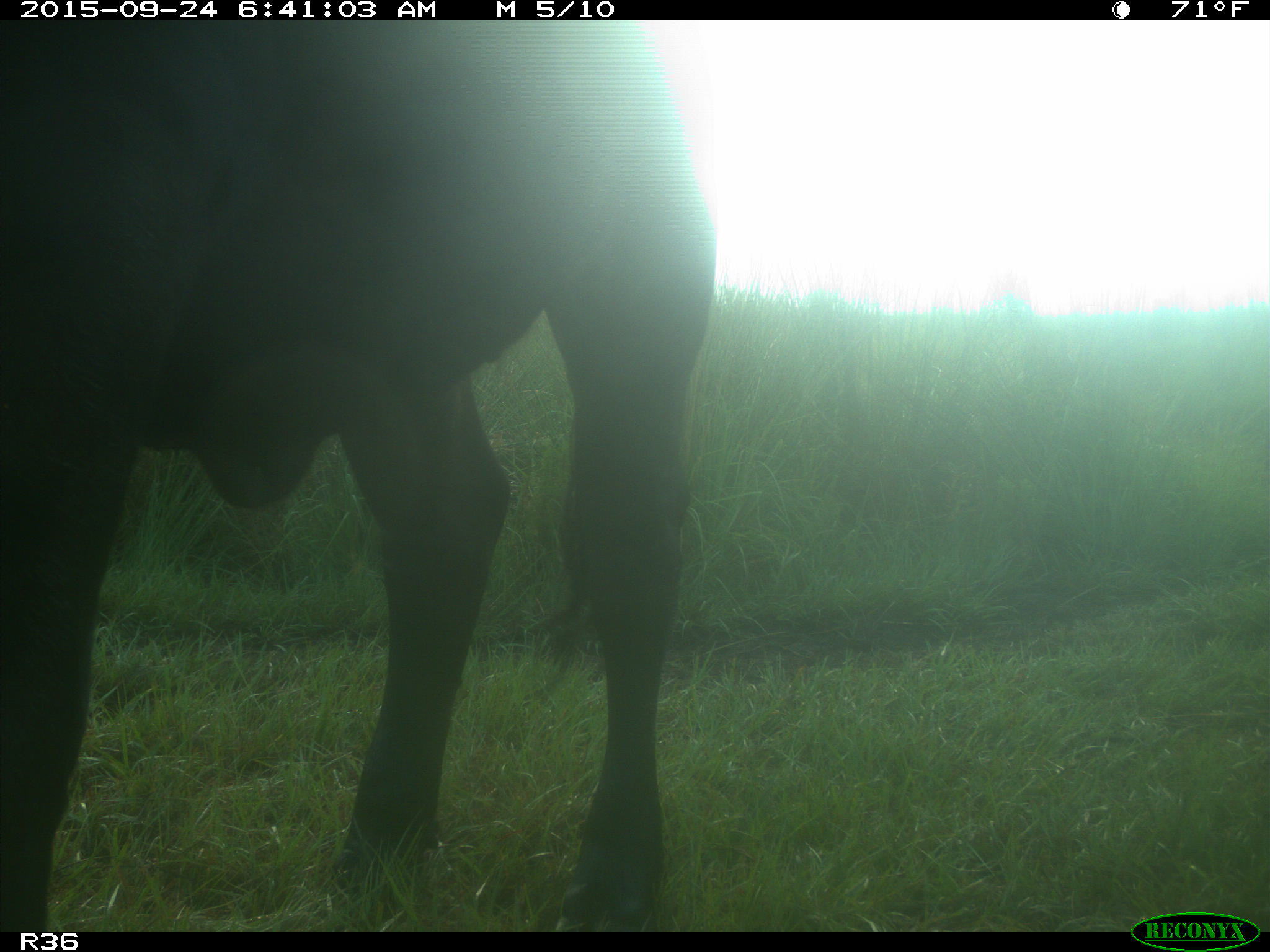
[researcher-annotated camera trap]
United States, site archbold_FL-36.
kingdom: Animalia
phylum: Chordata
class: Mammalia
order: Artiodactyla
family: Bovidae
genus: Bos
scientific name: Bos taurus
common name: domestic cow